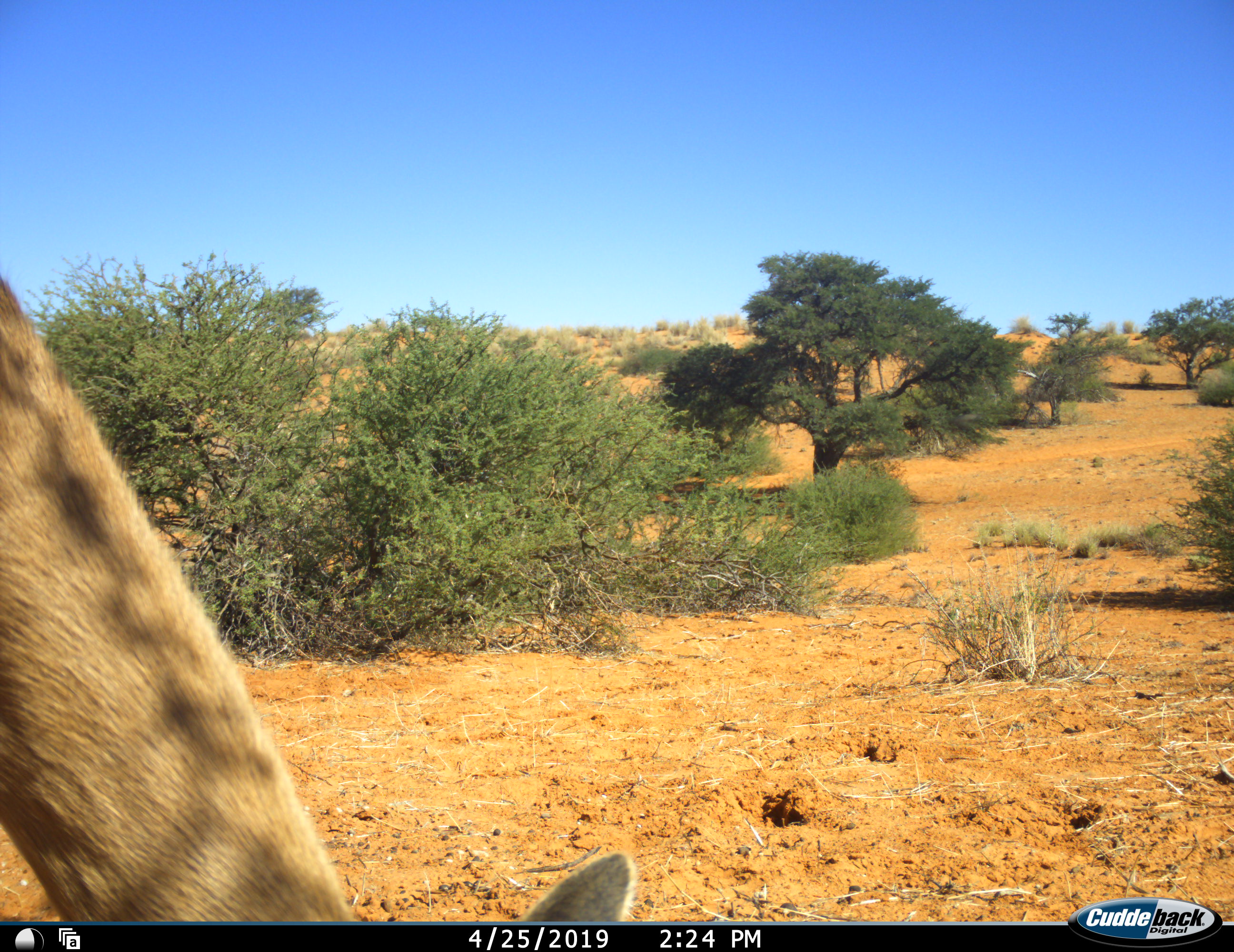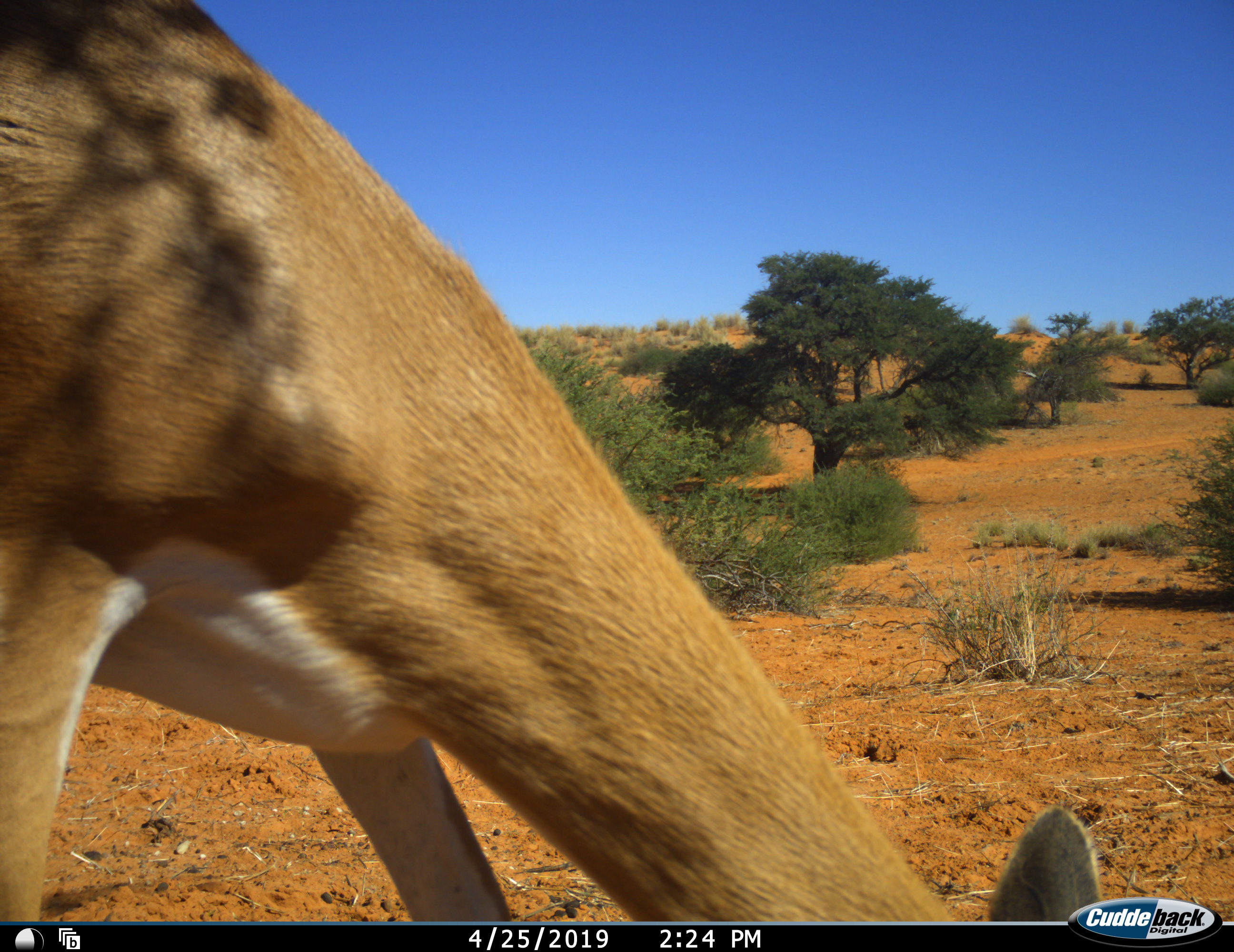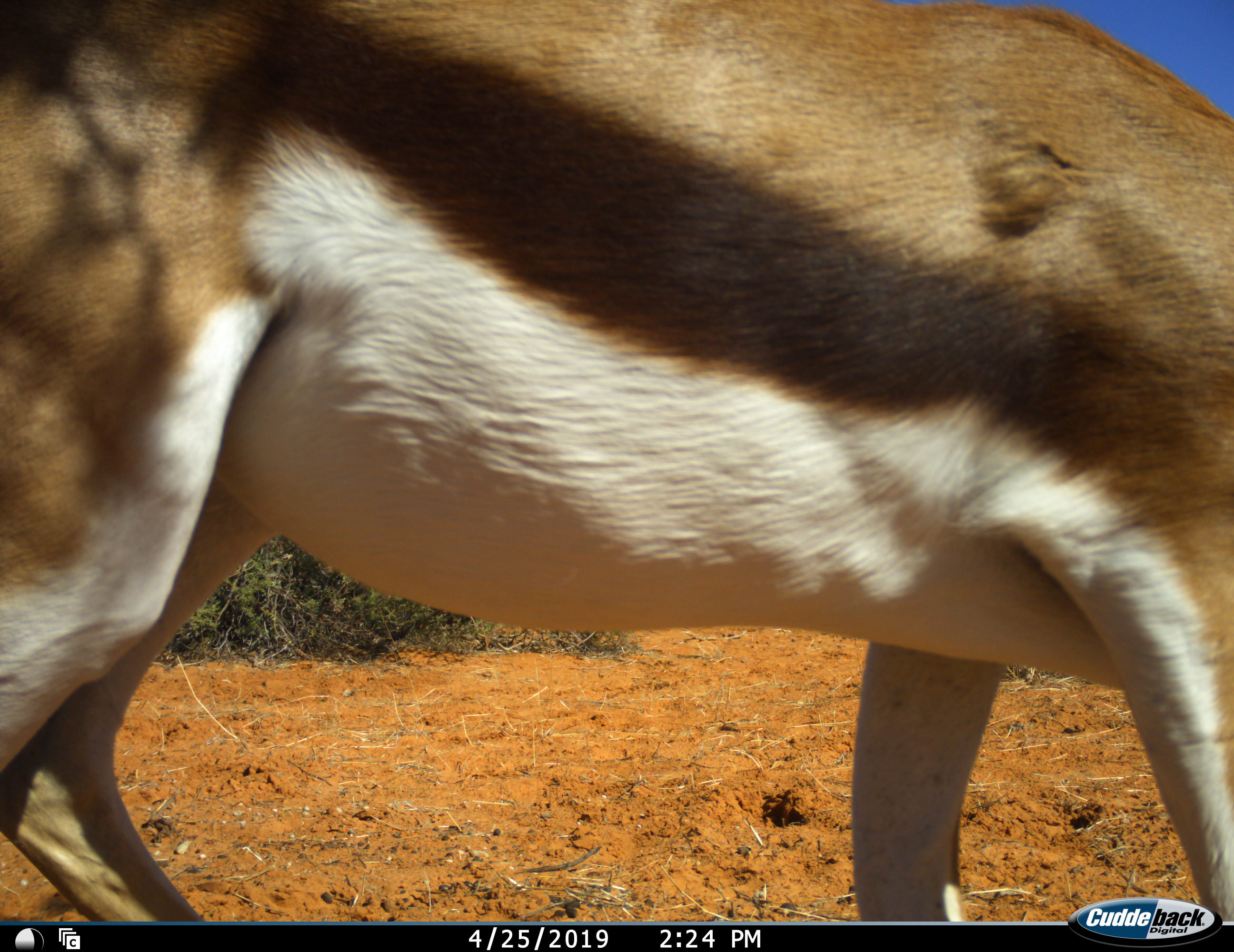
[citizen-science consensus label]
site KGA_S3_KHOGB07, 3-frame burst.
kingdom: Animalia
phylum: Chordata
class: Mammalia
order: Artiodactyla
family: Bovidae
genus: Antidorcas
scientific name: Antidorcas marsupialis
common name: springbok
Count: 1.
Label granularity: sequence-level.